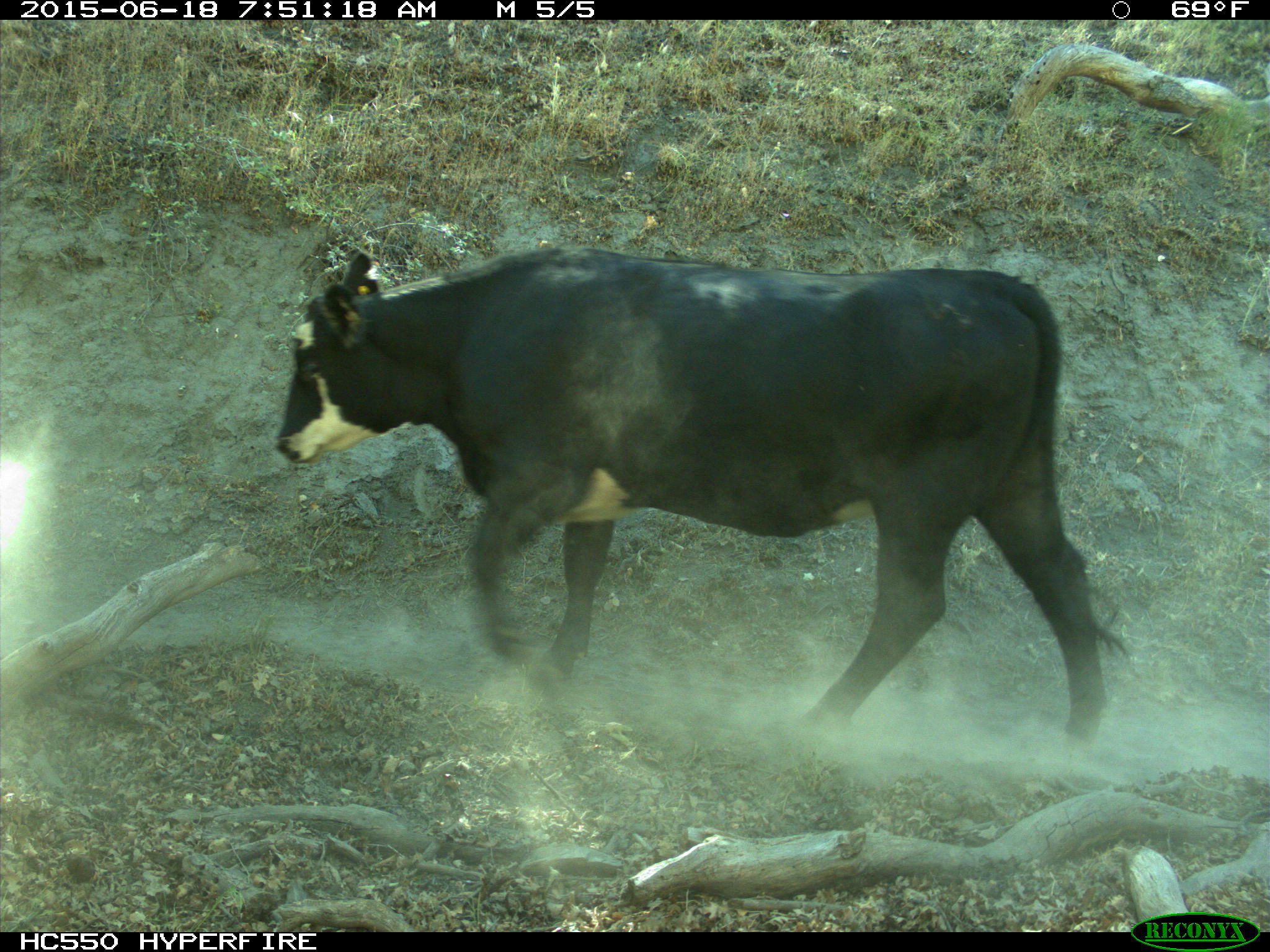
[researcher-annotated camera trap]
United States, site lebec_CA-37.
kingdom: Animalia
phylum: Chordata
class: Mammalia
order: Artiodactyla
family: Bovidae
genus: Bos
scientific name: Bos taurus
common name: domestic cow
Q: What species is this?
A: Bos taurus (domestic cow).